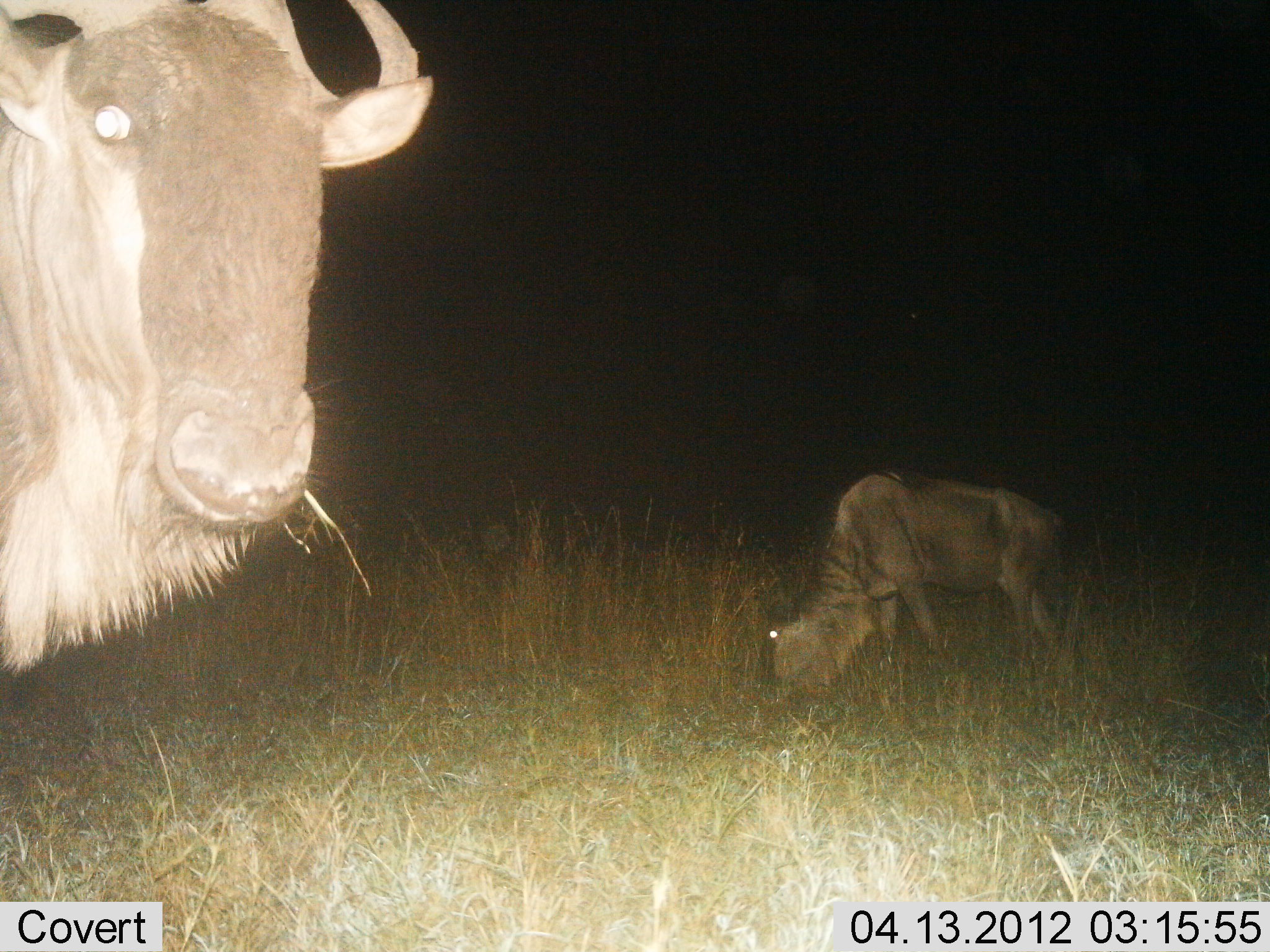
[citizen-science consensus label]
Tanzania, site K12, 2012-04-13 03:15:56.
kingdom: Animalia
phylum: Chordata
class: Mammalia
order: Artiodactyla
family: Bovidae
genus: Connochaetes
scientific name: Connochaetes taurinus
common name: blue wildebeest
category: wildebeest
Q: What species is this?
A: Wildebeest (blue wildebeest) (Connochaetes taurinus).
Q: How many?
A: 2.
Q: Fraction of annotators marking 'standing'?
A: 81%.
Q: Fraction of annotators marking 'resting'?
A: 0%.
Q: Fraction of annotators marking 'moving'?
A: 6%.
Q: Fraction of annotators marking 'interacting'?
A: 6%.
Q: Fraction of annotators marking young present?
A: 38%.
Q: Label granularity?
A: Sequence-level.